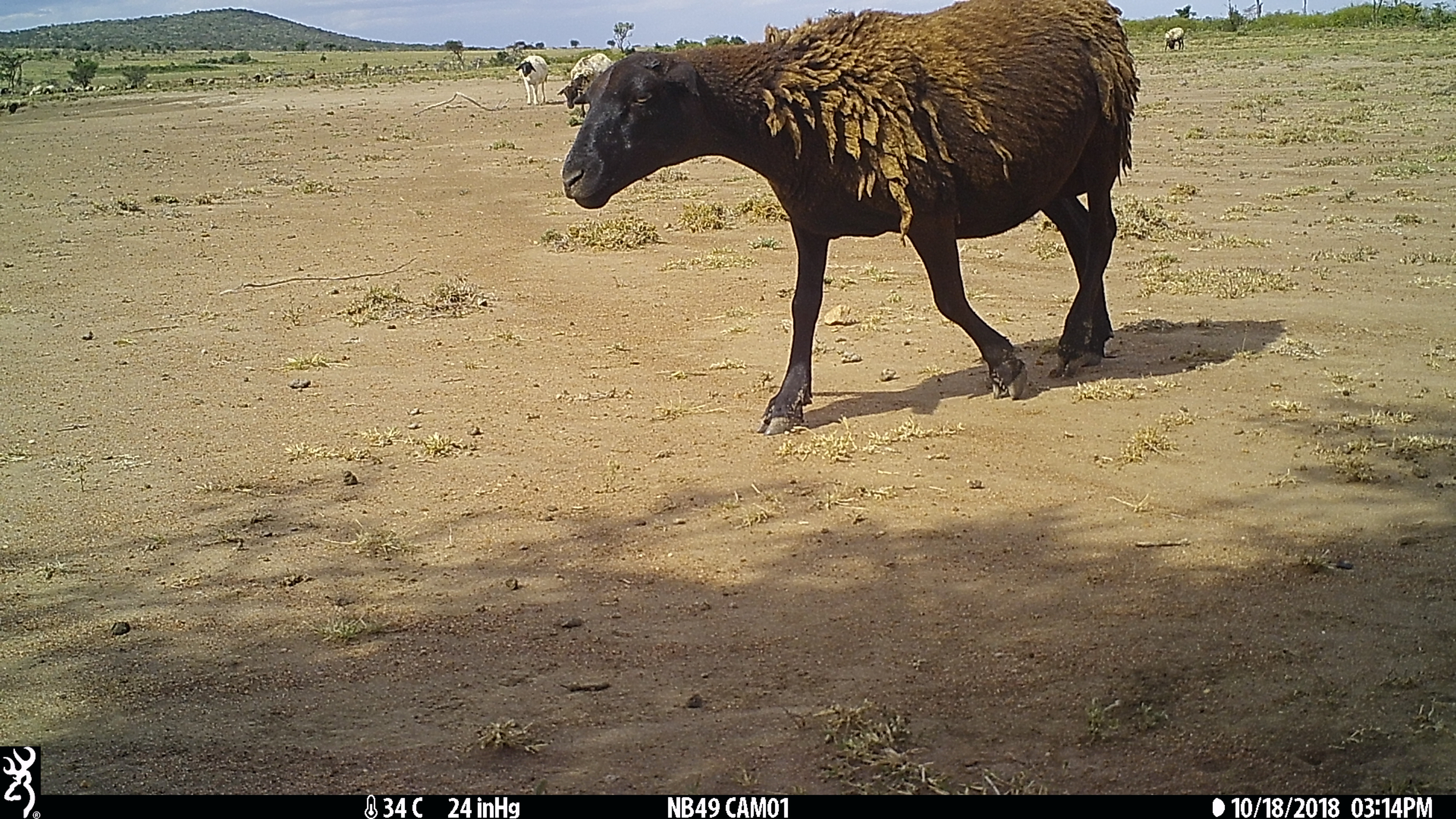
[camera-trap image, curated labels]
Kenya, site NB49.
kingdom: Animalia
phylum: Chordata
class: Mammalia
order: Artiodactyla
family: Bovidae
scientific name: Bovidae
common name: sheep or goat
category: shoat